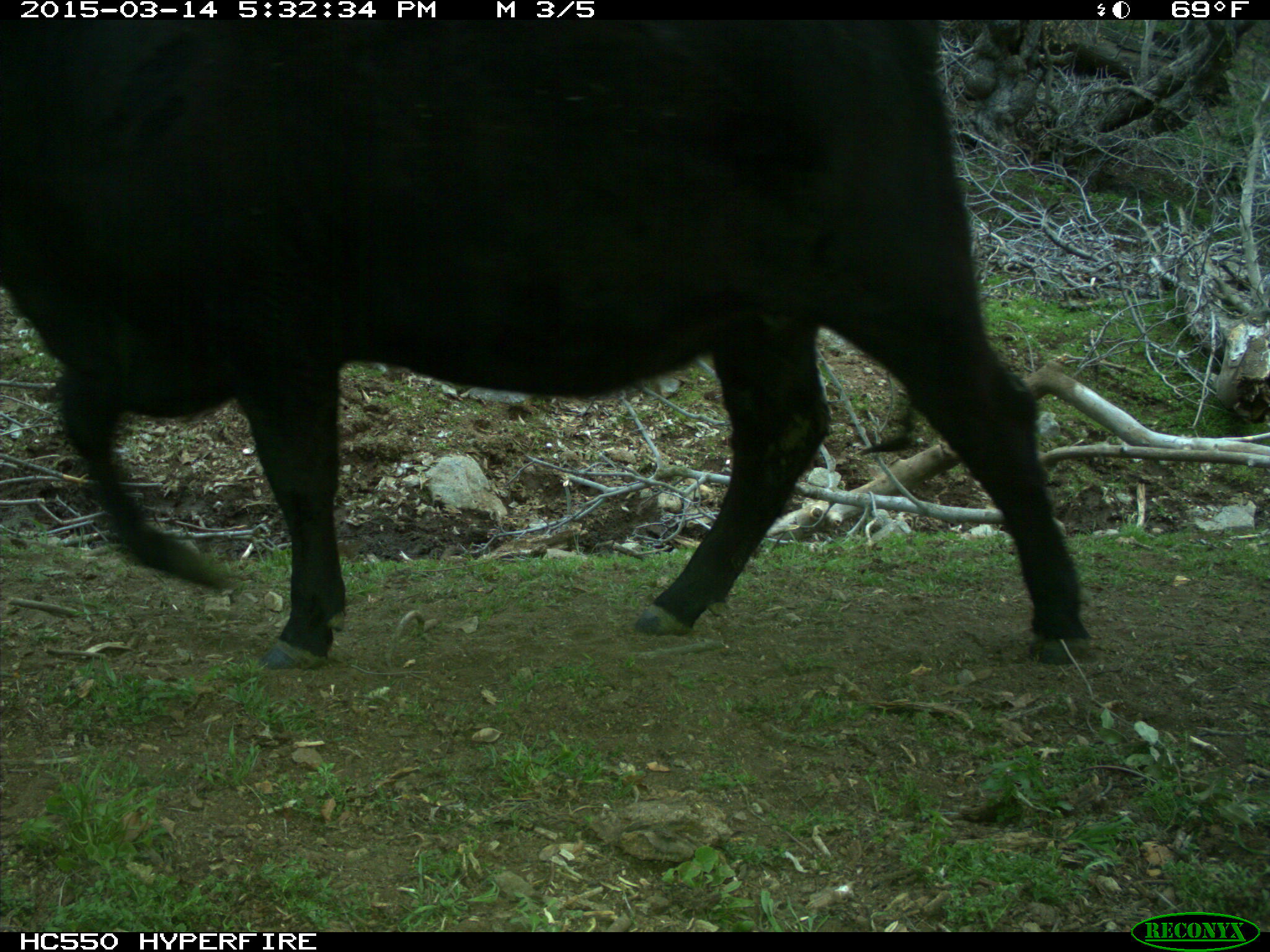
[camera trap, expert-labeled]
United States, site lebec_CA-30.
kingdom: Animalia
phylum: Chordata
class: Mammalia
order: Artiodactyla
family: Bovidae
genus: Bos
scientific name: Bos taurus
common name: domestic cow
Bos taurus (domestic cow).